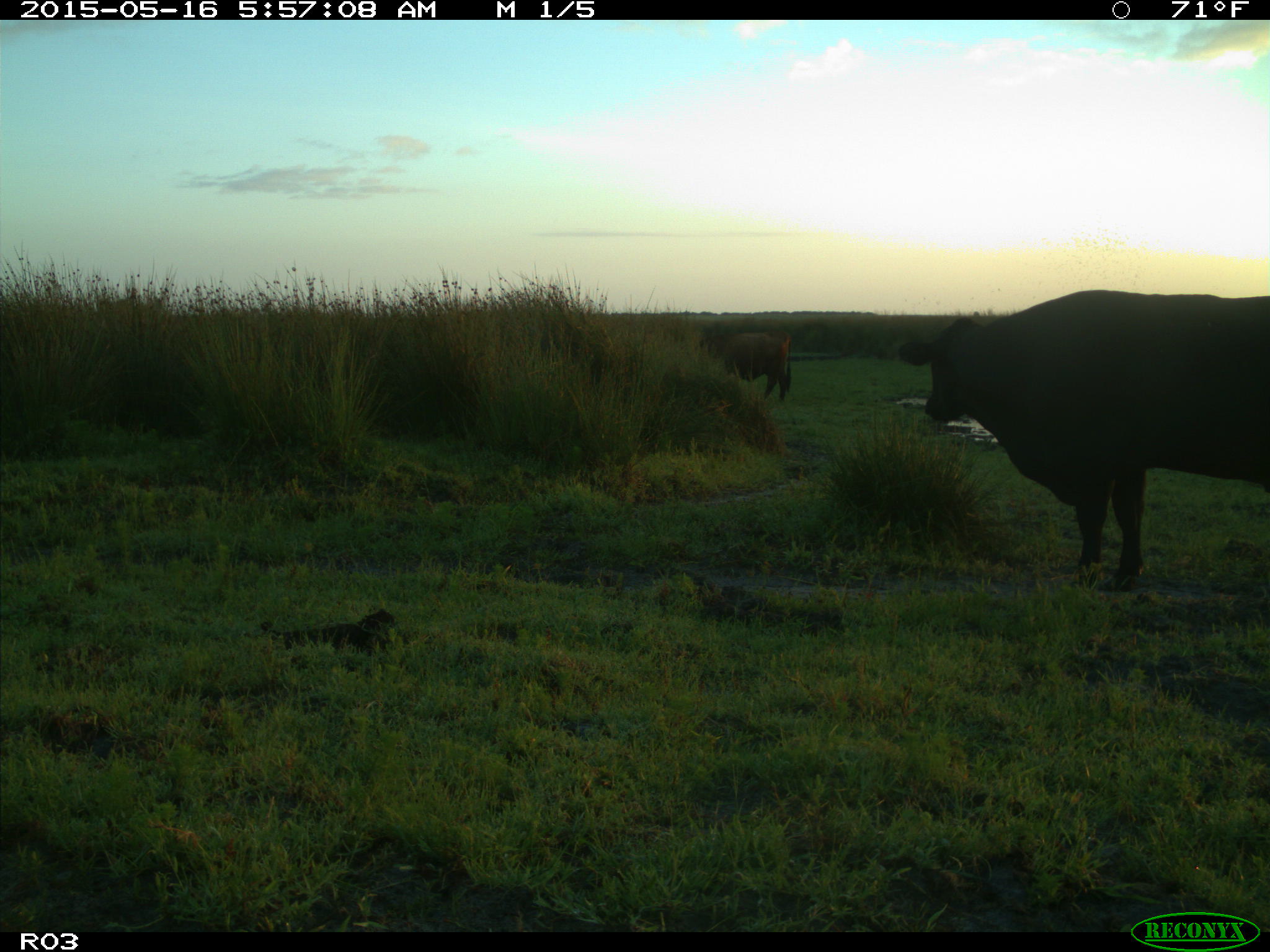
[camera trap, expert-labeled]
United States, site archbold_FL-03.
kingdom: Animalia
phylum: Chordata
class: Mammalia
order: Artiodactyla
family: Bovidae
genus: Bos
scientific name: Bos taurus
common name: domestic cow